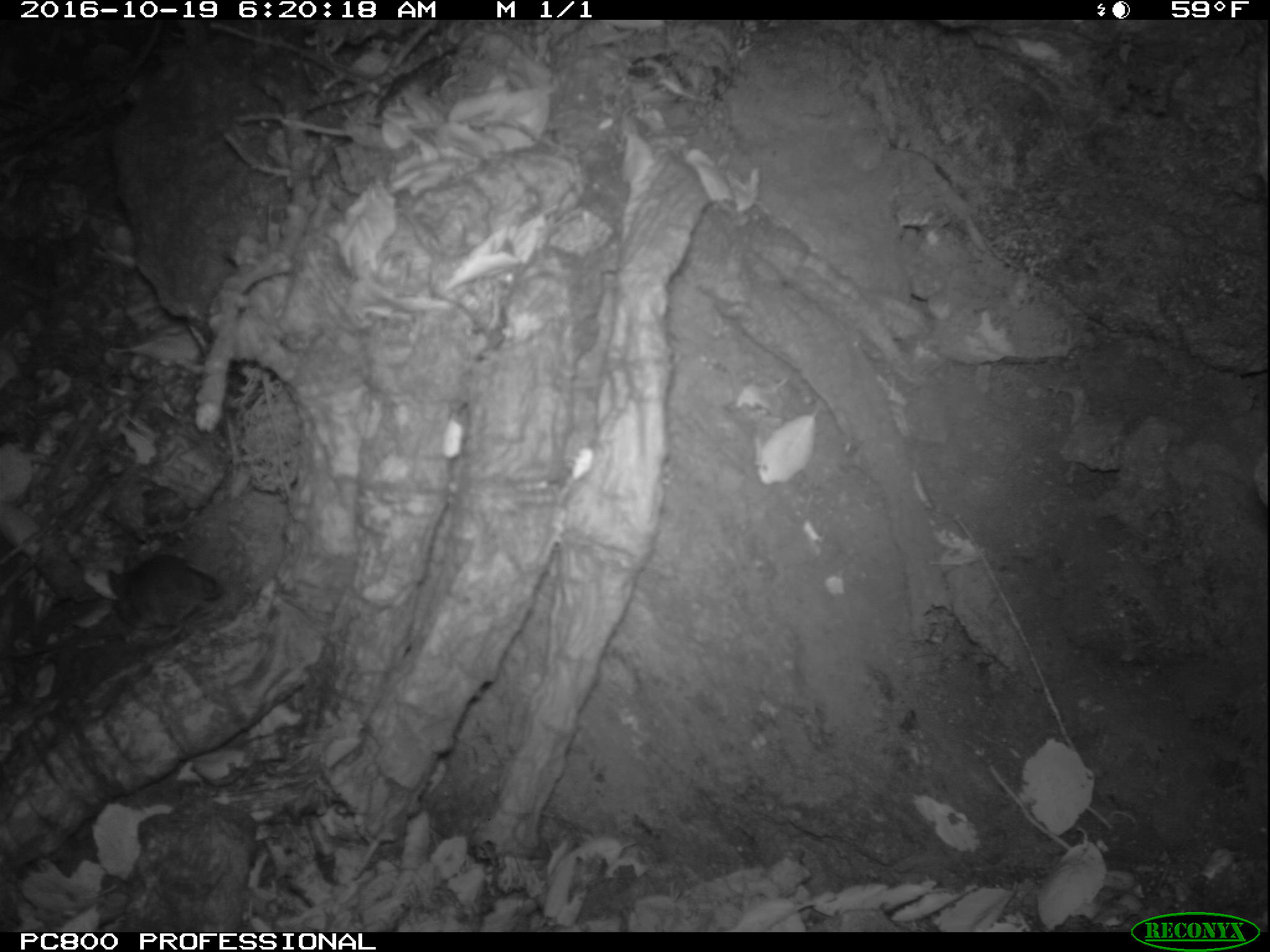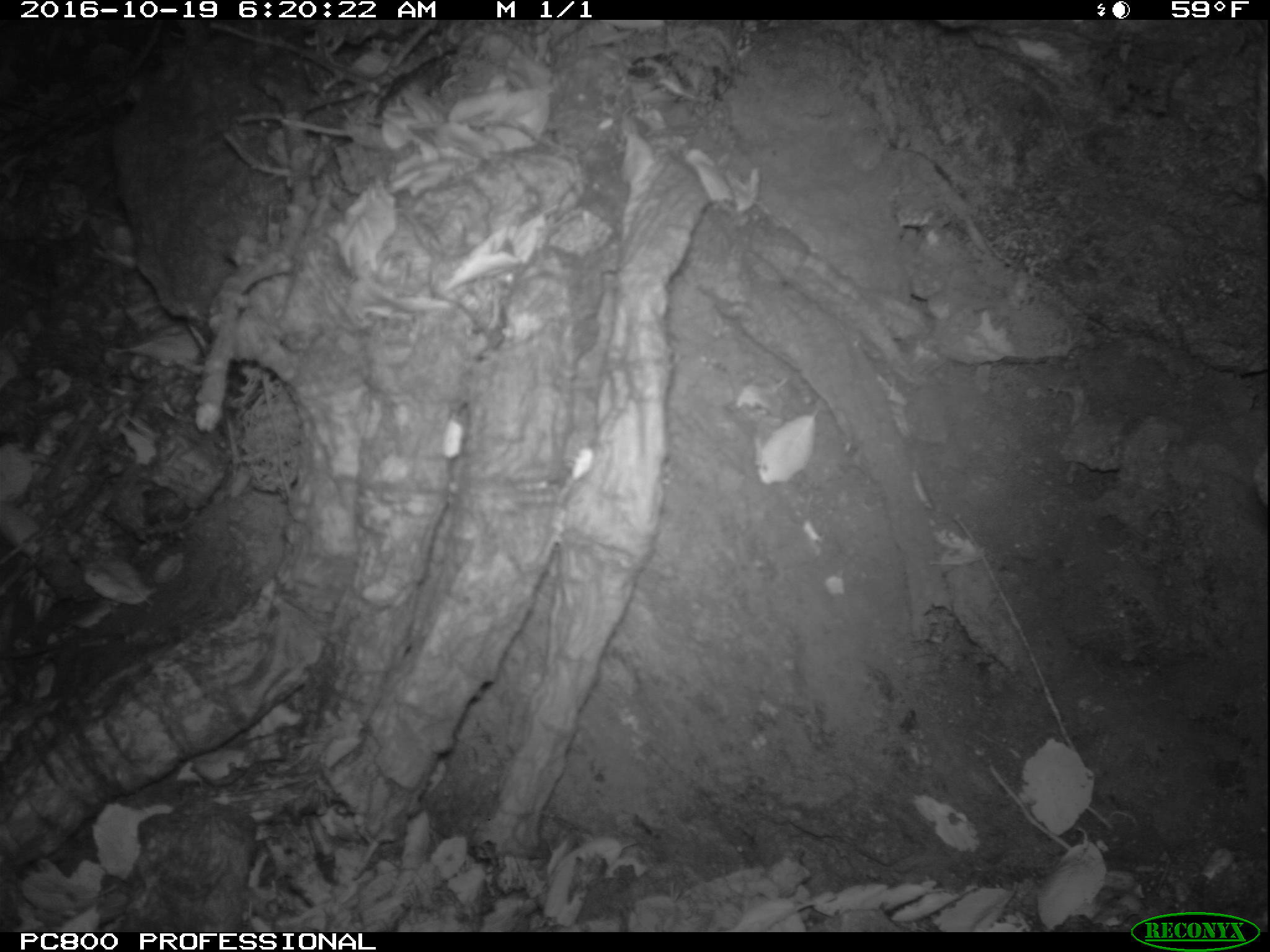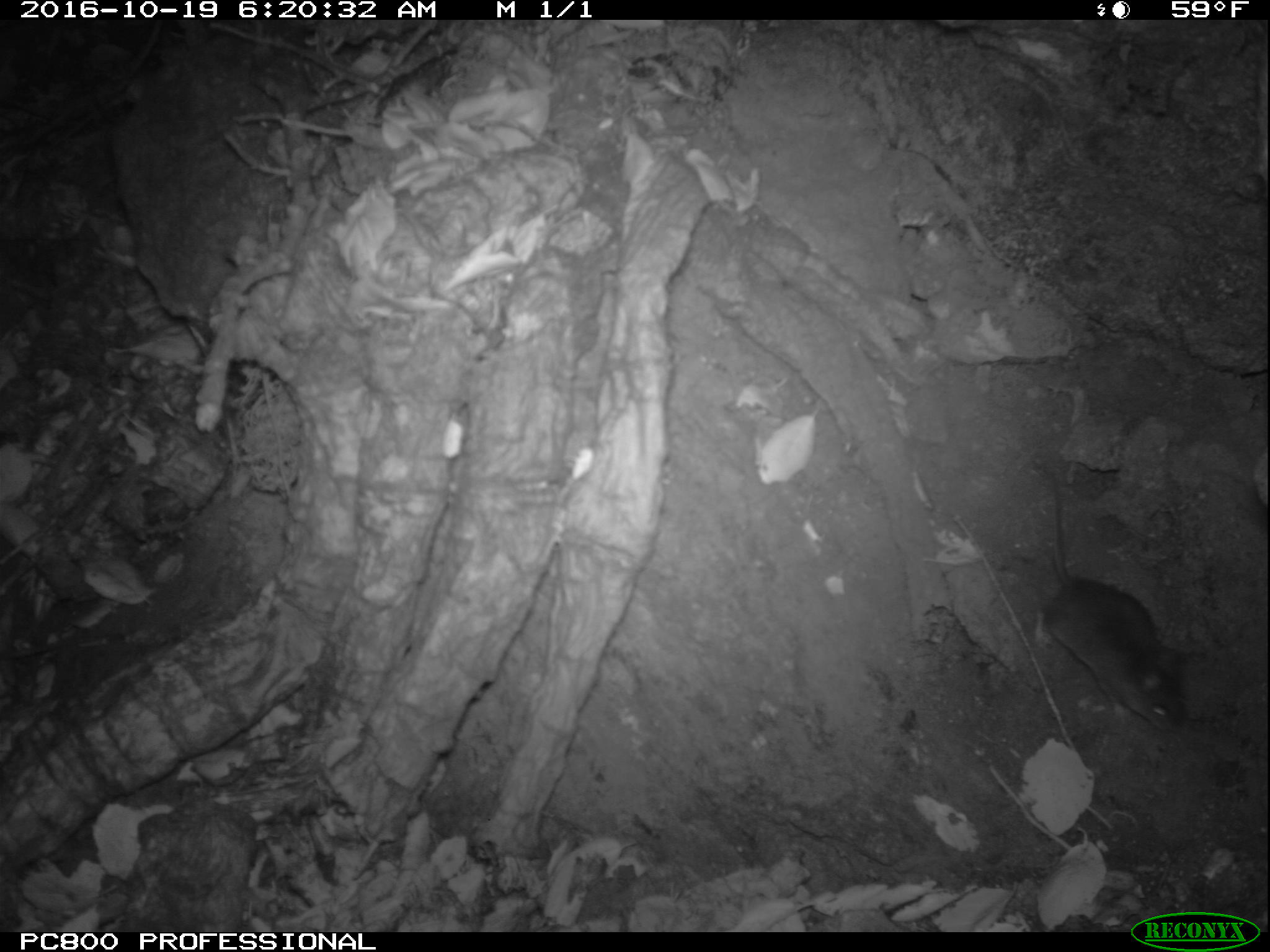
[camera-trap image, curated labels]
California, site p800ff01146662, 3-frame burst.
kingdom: Animalia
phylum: Chordata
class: Mammalia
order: Rodentia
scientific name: Rodentia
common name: rodent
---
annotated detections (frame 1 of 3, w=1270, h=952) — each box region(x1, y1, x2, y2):
rodent: region(0, 550, 221, 659)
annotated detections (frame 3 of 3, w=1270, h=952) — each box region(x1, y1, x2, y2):
rodent: region(1030, 456, 1187, 734)